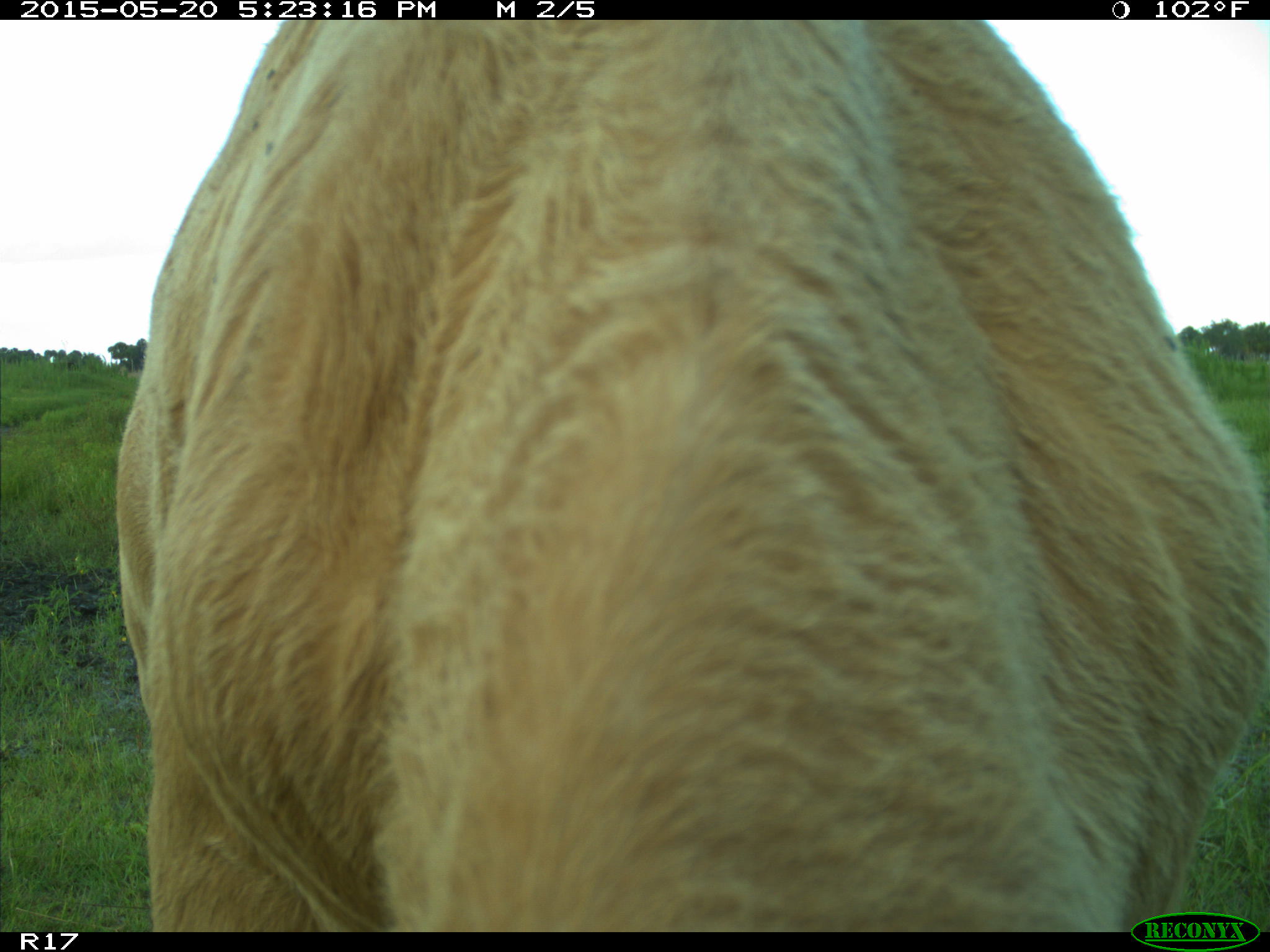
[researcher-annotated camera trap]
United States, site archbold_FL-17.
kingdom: Animalia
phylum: Chordata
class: Mammalia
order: Artiodactyla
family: Bovidae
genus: Bos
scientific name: Bos taurus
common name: domestic cow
Bos taurus (domestic cow).